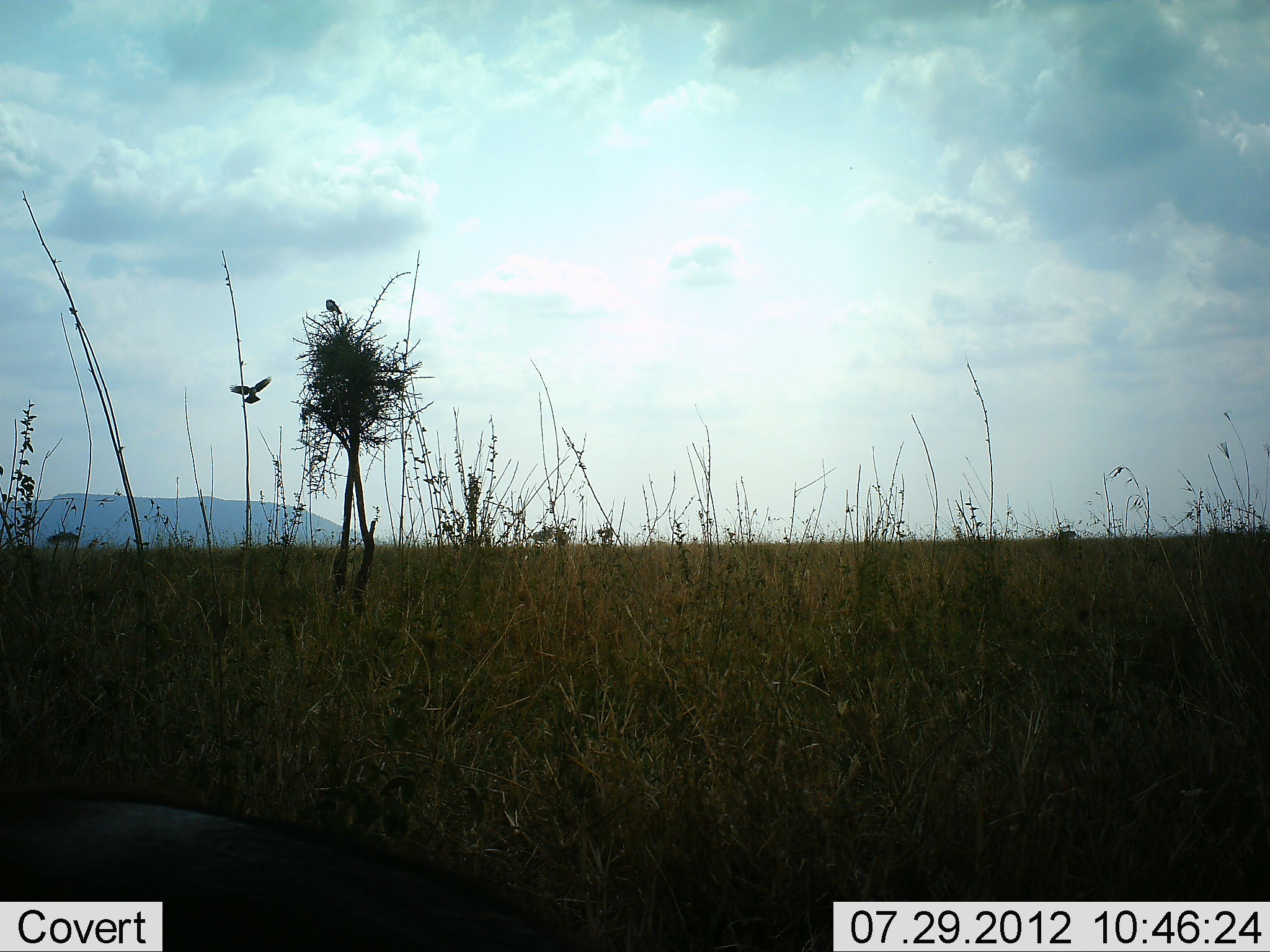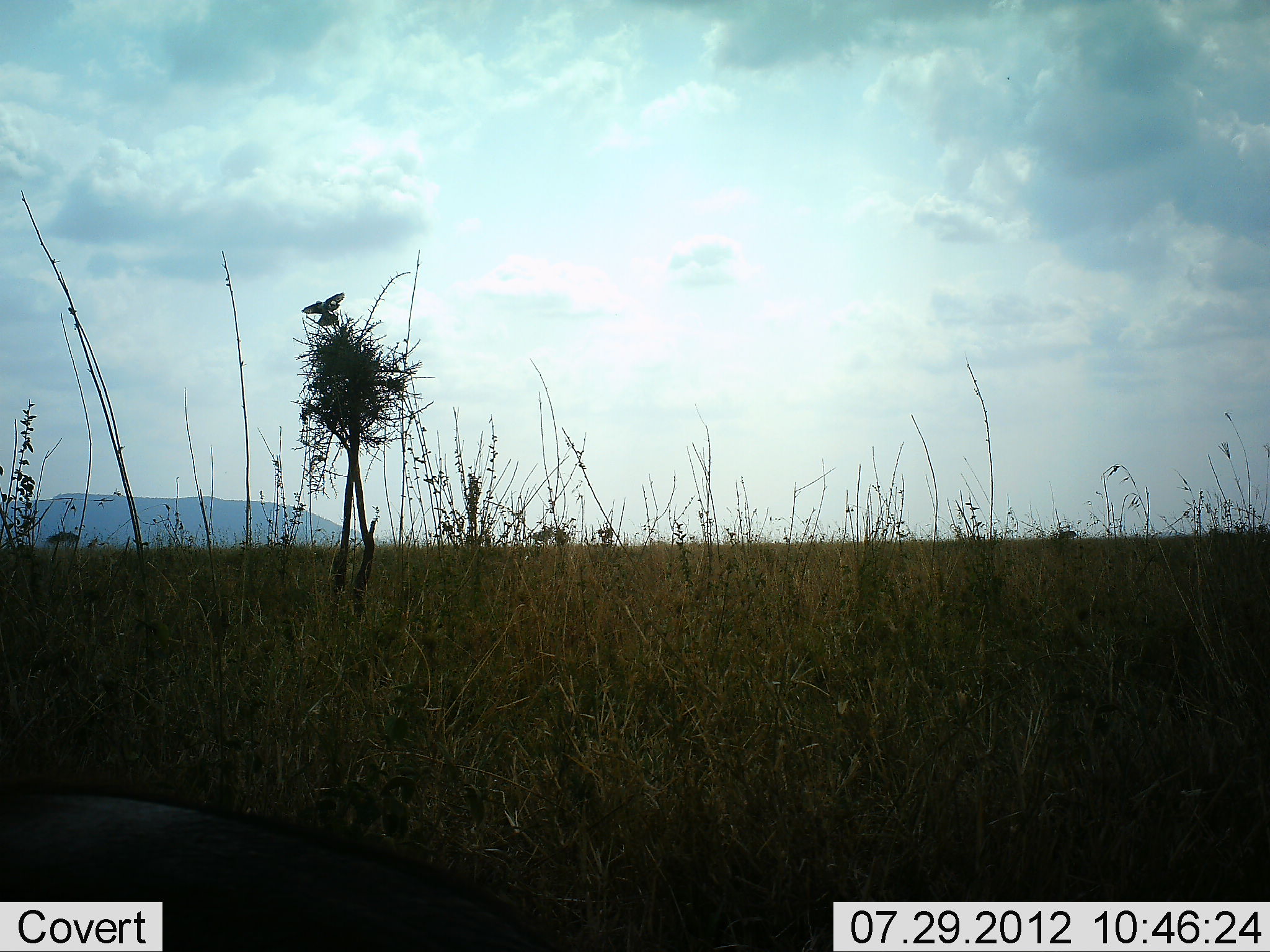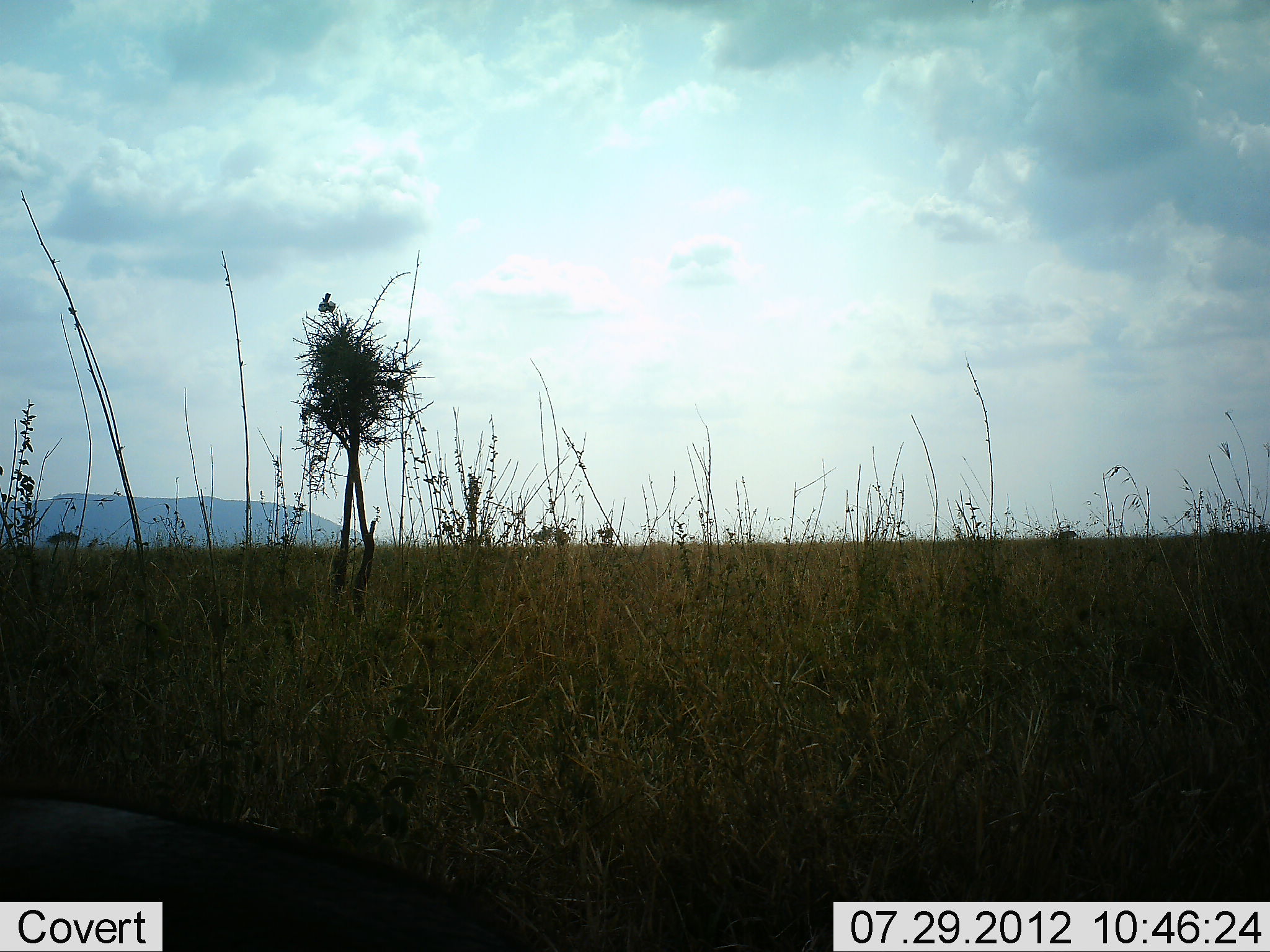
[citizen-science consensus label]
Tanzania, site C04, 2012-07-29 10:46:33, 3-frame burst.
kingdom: Animalia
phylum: Chordata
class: Aves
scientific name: Aves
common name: bird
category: otherbird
Otherbird (bird) (Aves), count 2. Behavior (volunteer vote fractions): standing 28%, resting 28%, moving 100%, interacting 6%. Young present (vote fraction): 0%. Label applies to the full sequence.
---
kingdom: Animalia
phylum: Chordata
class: Mammalia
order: Artiodactyla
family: Suidae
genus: Phacochoerus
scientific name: Phacochoerus africanus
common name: warthog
Warthog (Phacochoerus africanus), count 1. Behavior (volunteer vote fractions): standing 0%, resting 25%, moving 50%, interacting 0%. Young present (vote fraction): 0%. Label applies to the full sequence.